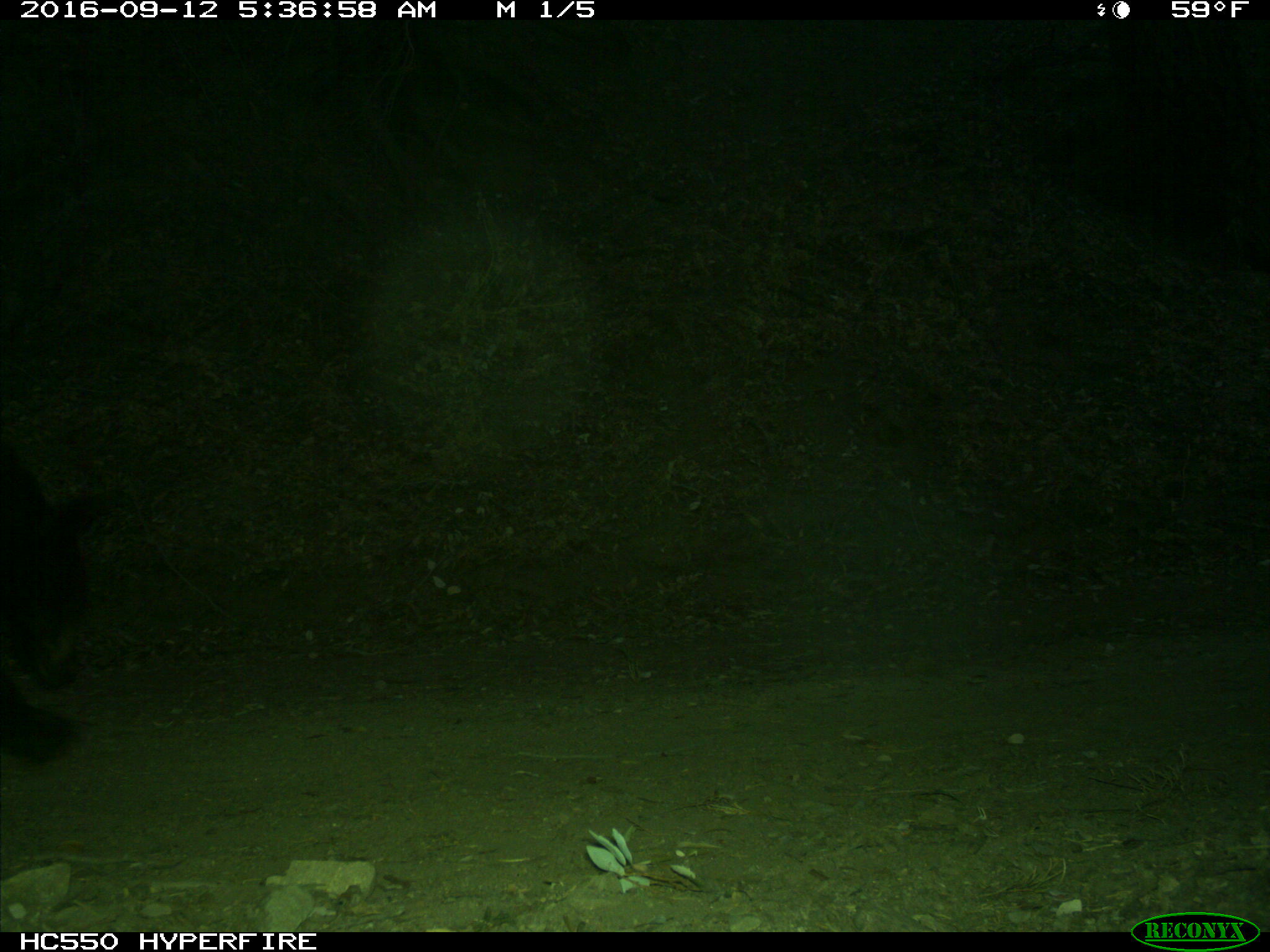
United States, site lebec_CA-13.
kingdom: Animalia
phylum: Chordata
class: Mammalia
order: Carnivora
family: Ursidae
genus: Ursus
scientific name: Ursus americanus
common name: american black bear